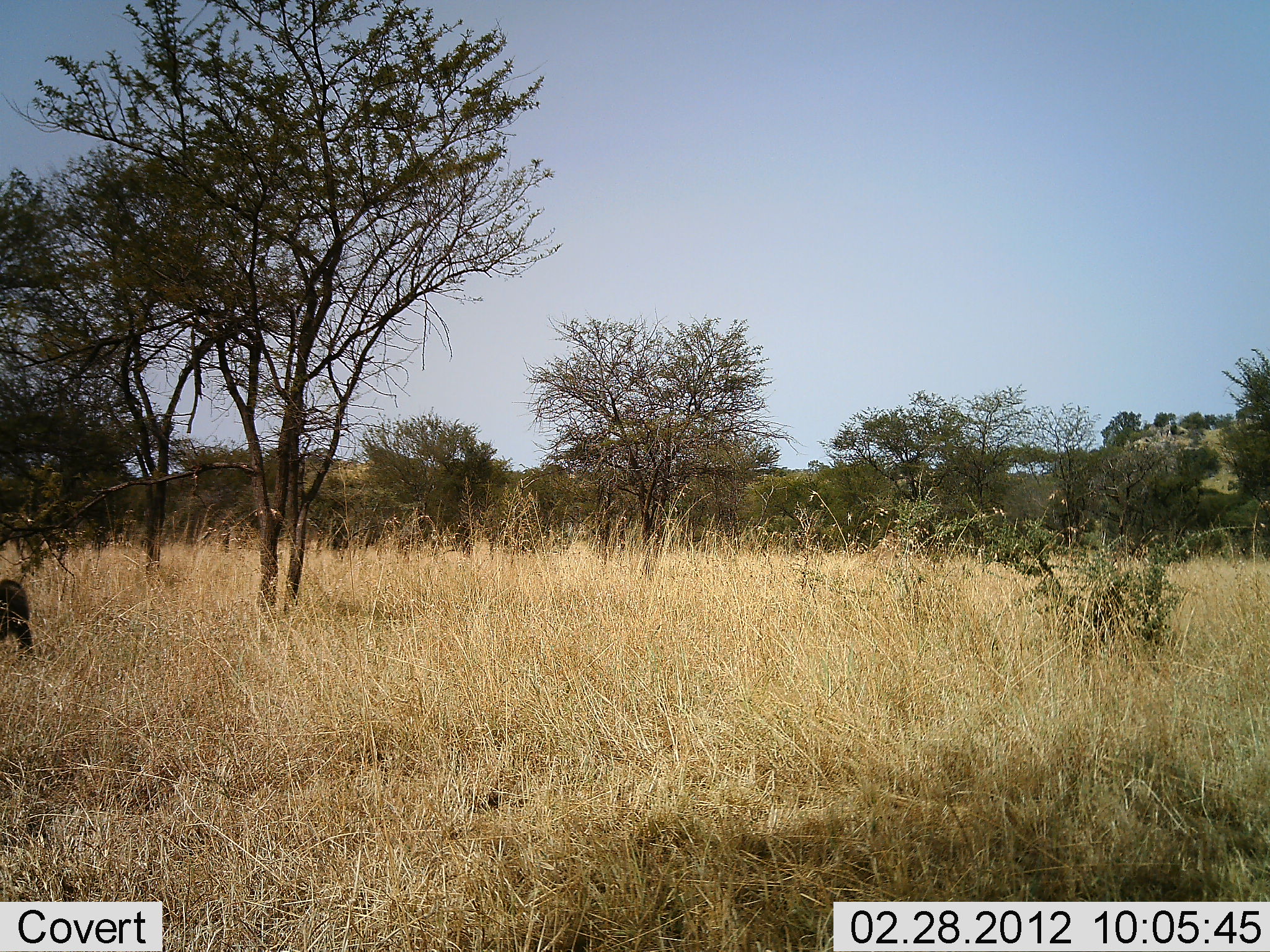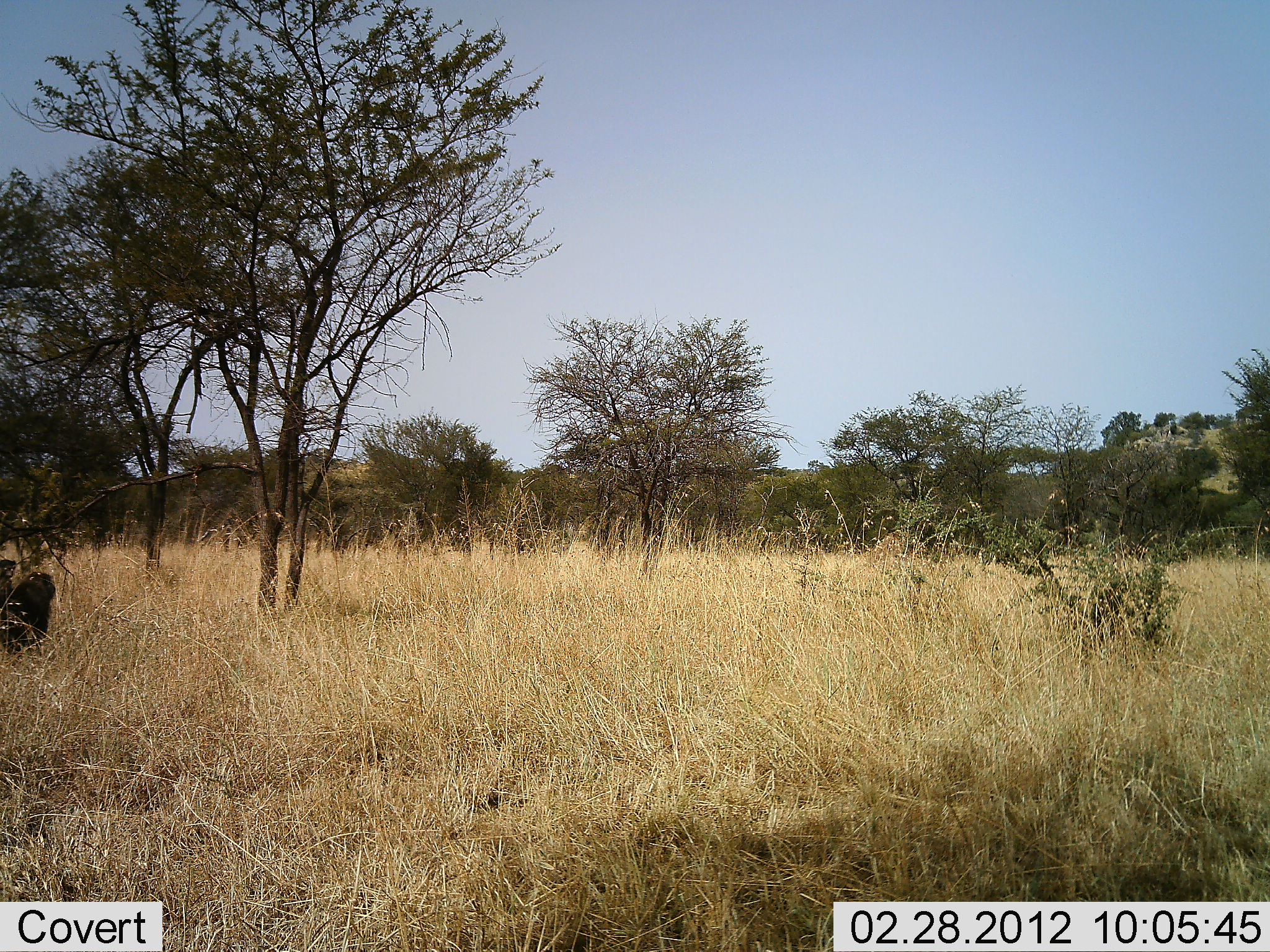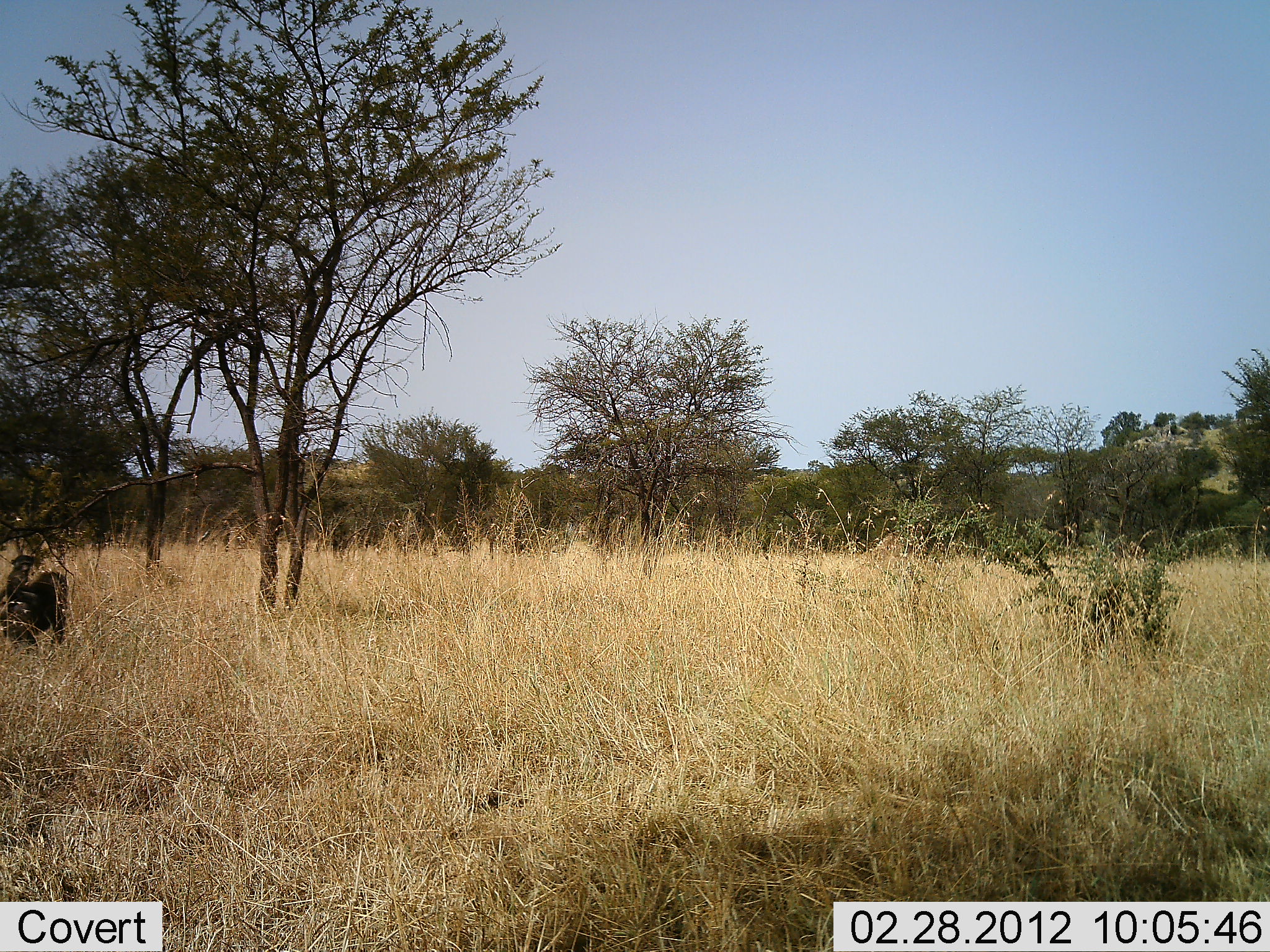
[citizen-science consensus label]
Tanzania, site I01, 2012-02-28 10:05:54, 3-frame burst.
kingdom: Animalia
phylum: Chordata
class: Mammalia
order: Primates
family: Cercopithecidae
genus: Papio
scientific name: Papio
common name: baboon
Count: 1.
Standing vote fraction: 14%.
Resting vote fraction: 0%.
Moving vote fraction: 100%.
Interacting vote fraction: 0%.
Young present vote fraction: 36%.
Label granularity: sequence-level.